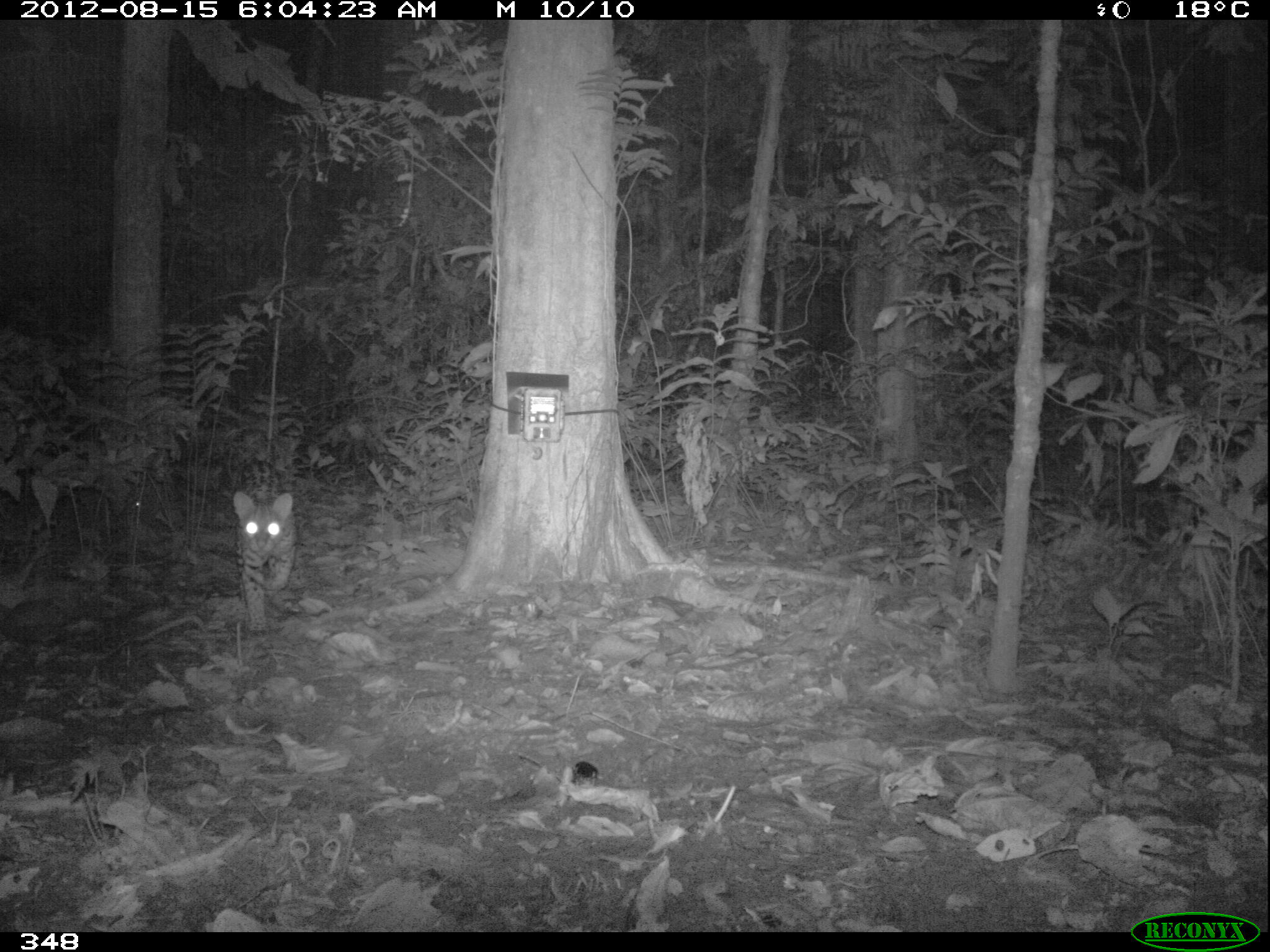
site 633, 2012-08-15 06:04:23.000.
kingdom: Animalia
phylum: Chordata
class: Mammalia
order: Carnivora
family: Felidae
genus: Leopardus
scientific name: Leopardus pardalis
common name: ocelot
Leopardus pardalis (ocelot).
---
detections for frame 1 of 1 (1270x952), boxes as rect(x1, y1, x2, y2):
leopardus pardalis: rect(226, 454, 301, 638)